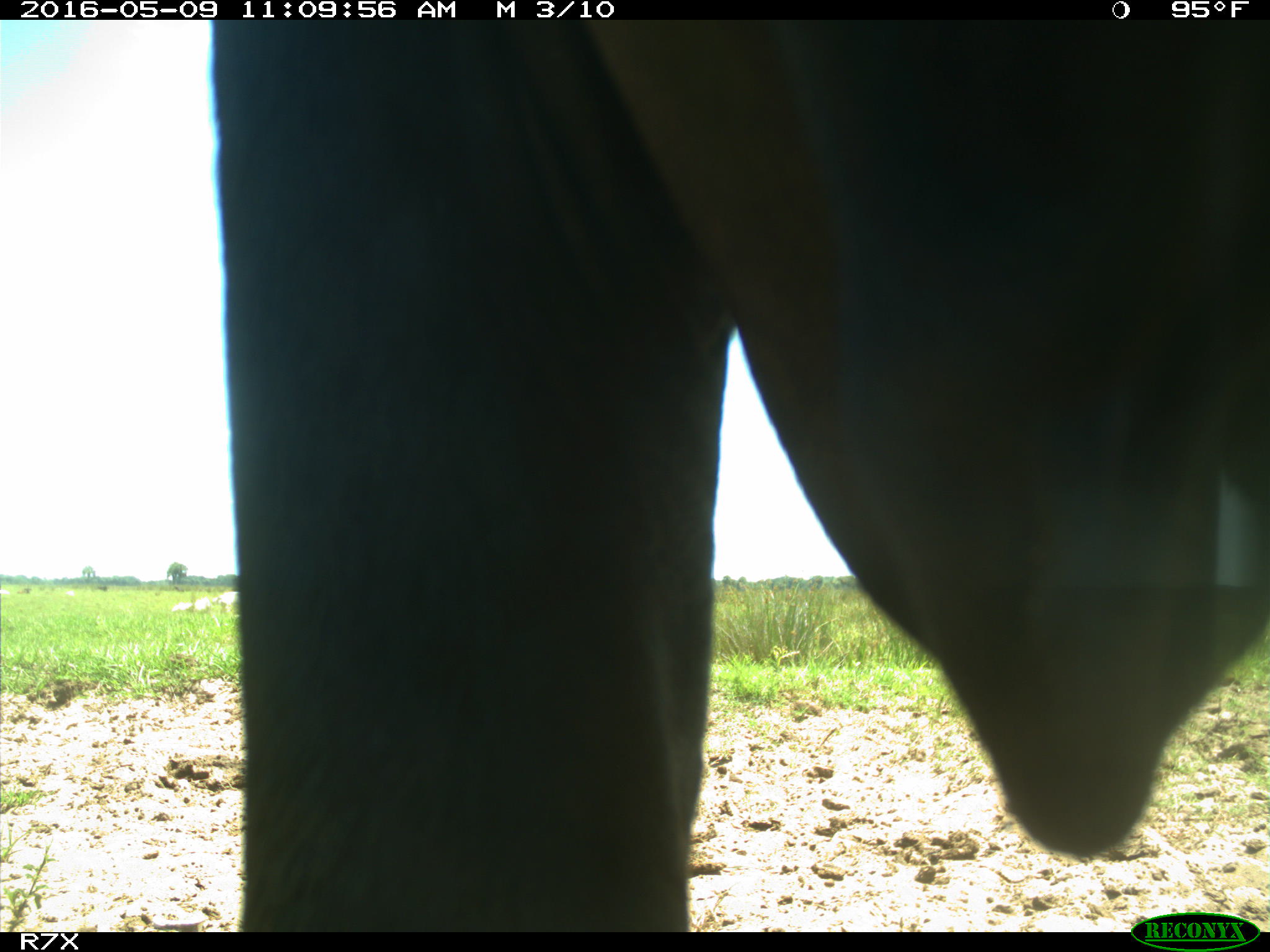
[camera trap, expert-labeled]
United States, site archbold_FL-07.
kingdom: Animalia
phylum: Chordata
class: Mammalia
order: Artiodactyla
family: Bovidae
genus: Bos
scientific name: Bos taurus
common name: domestic cow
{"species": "Bos taurus (domestic cow)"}